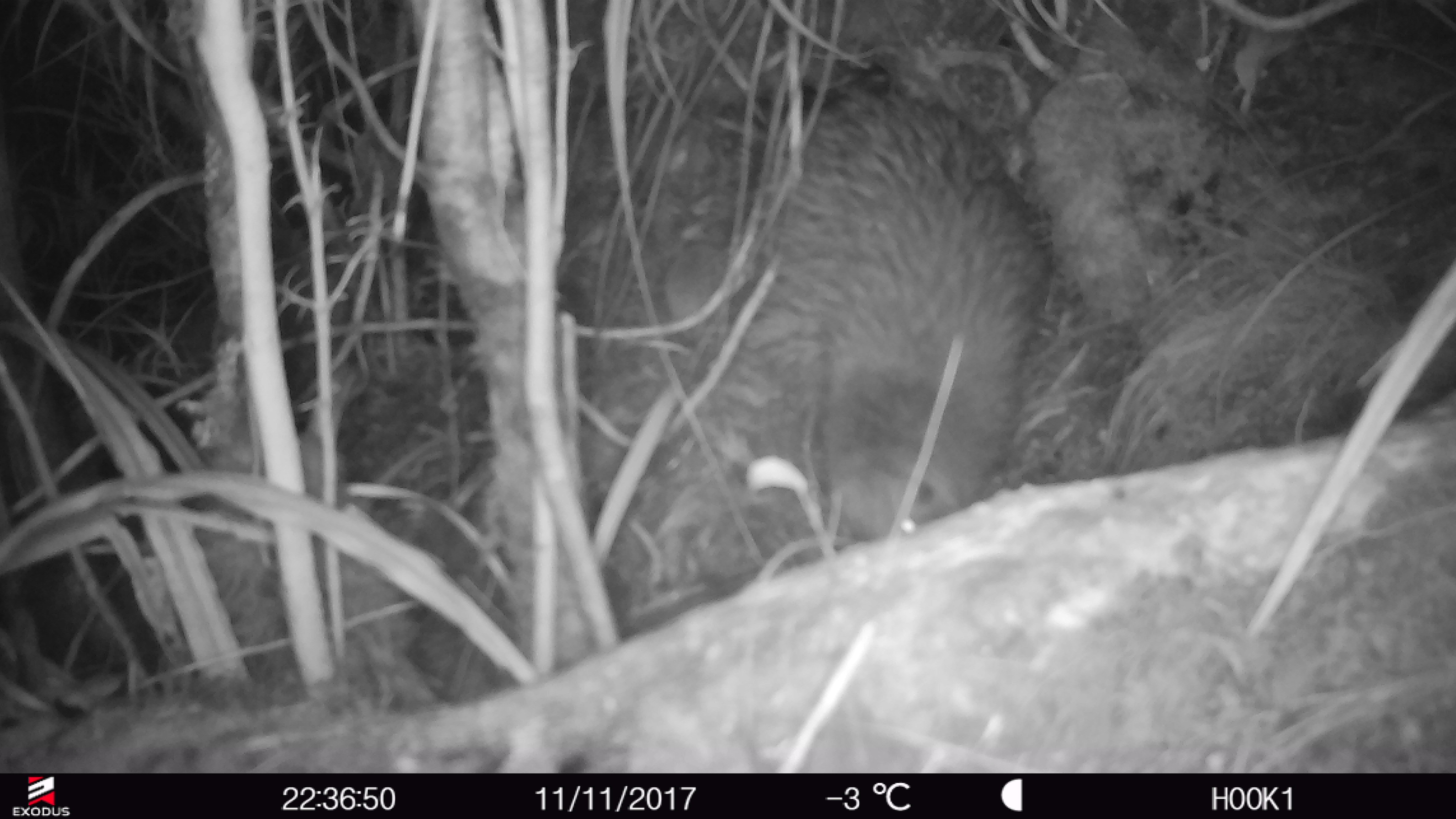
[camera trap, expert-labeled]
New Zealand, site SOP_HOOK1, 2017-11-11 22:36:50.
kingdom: Animalia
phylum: Chordata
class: Aves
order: Apterygiformes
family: Apterygidae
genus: Apteryx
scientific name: Apteryx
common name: kiwi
Kiwi (Apteryx).